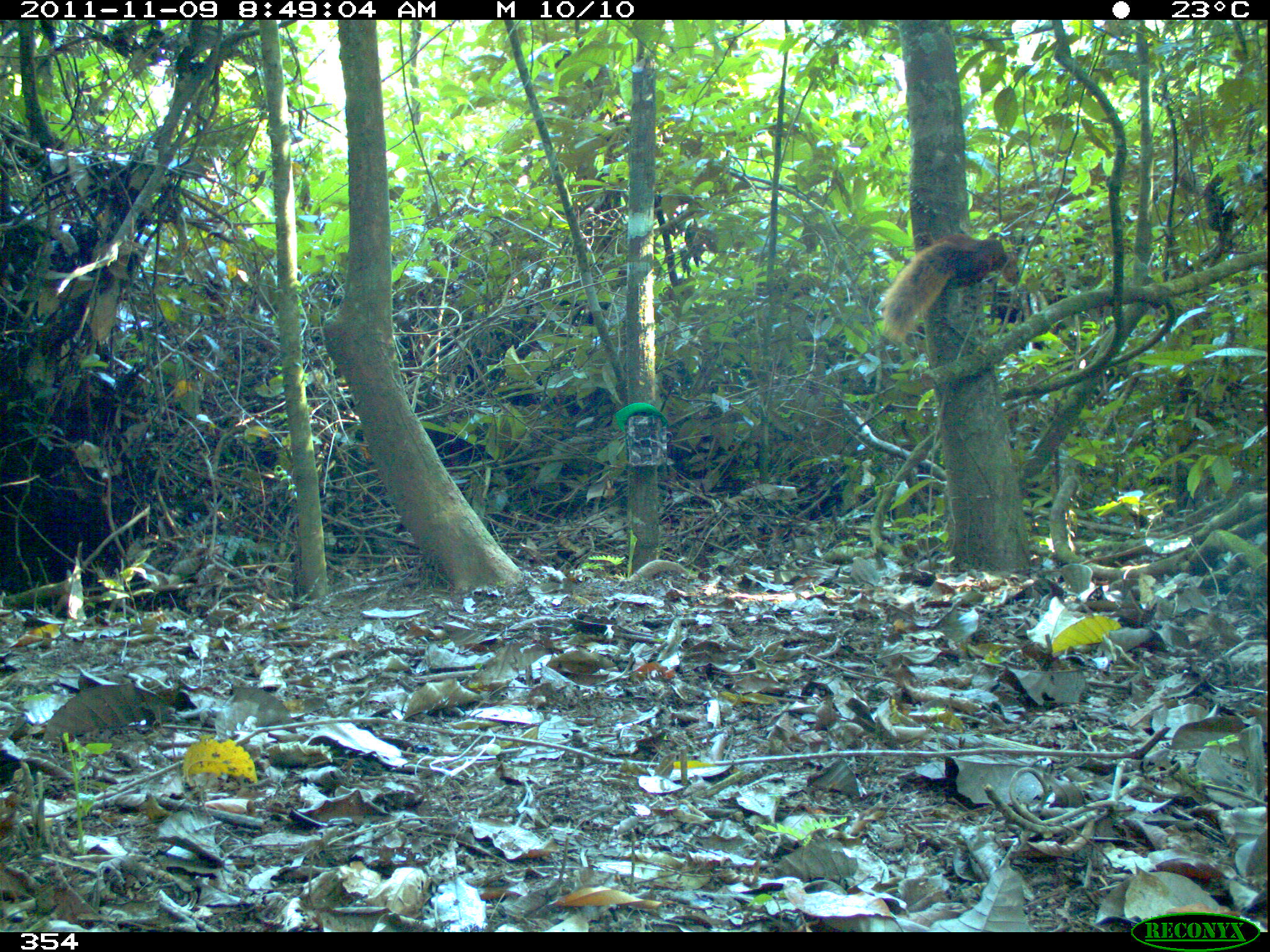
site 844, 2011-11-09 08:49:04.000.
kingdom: Animalia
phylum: Chordata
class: Mammalia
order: Rodentia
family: Sciuridae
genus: Sciurus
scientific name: Sciurus spadiceus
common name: southern amazon red squirrel